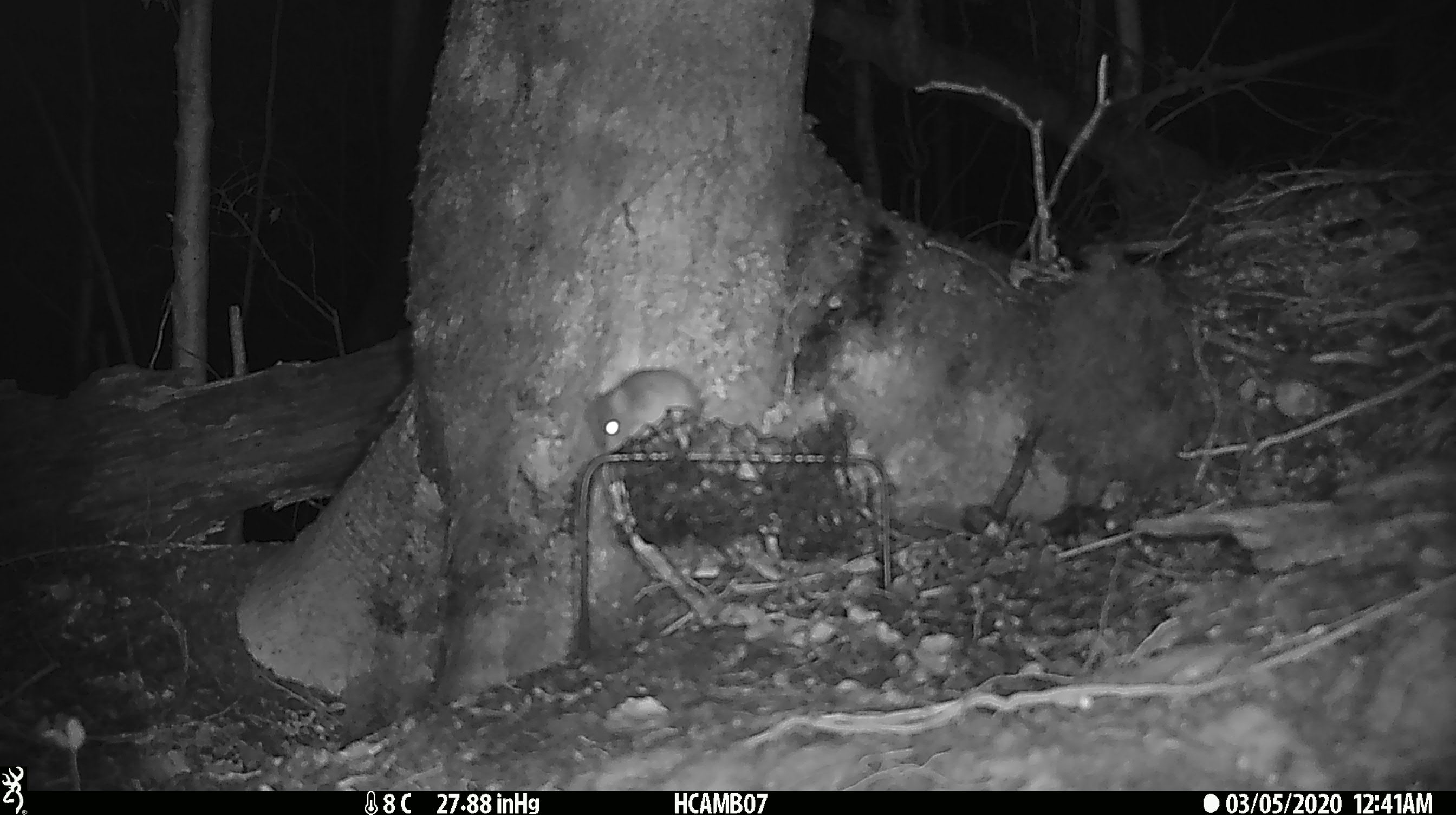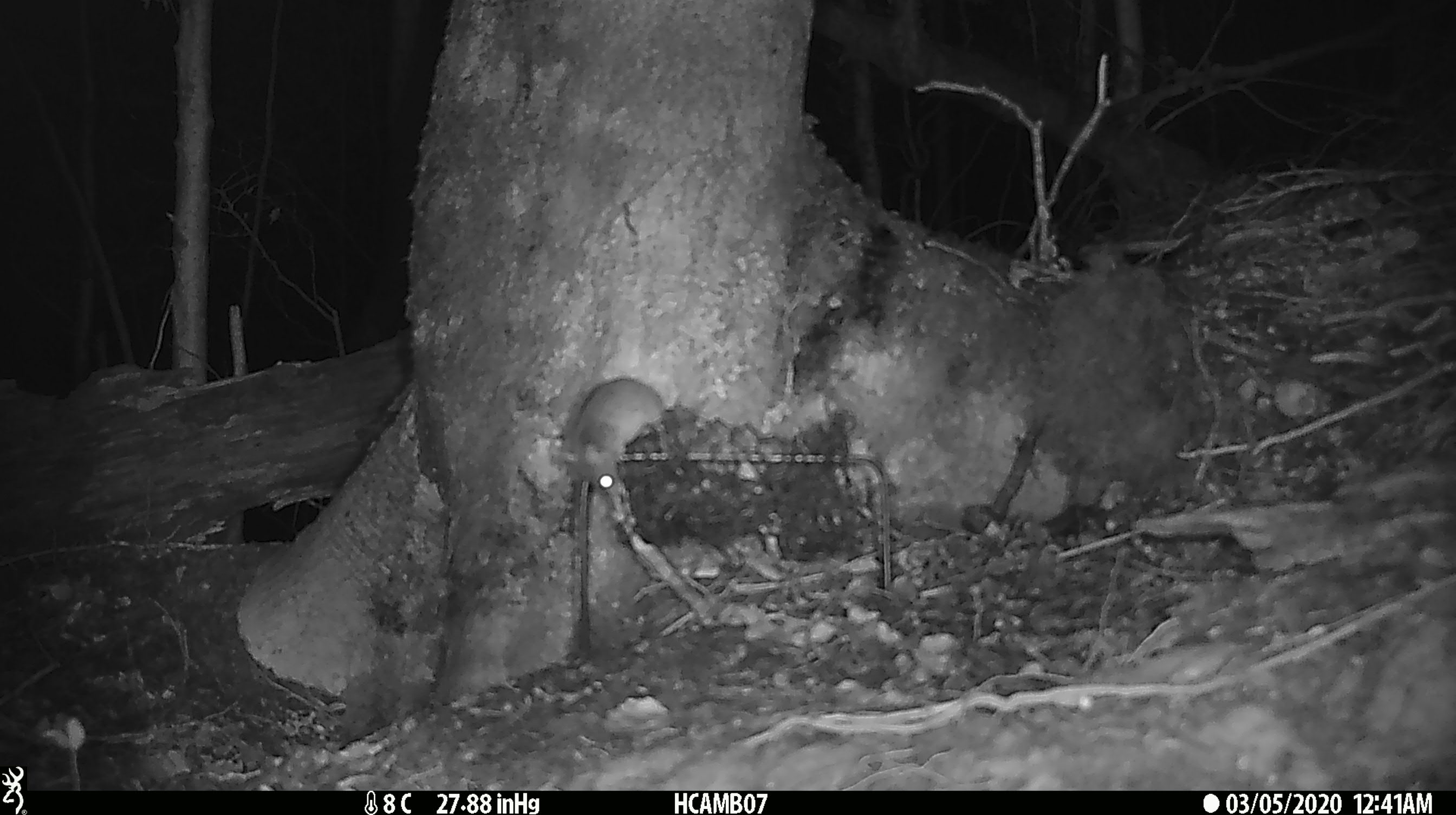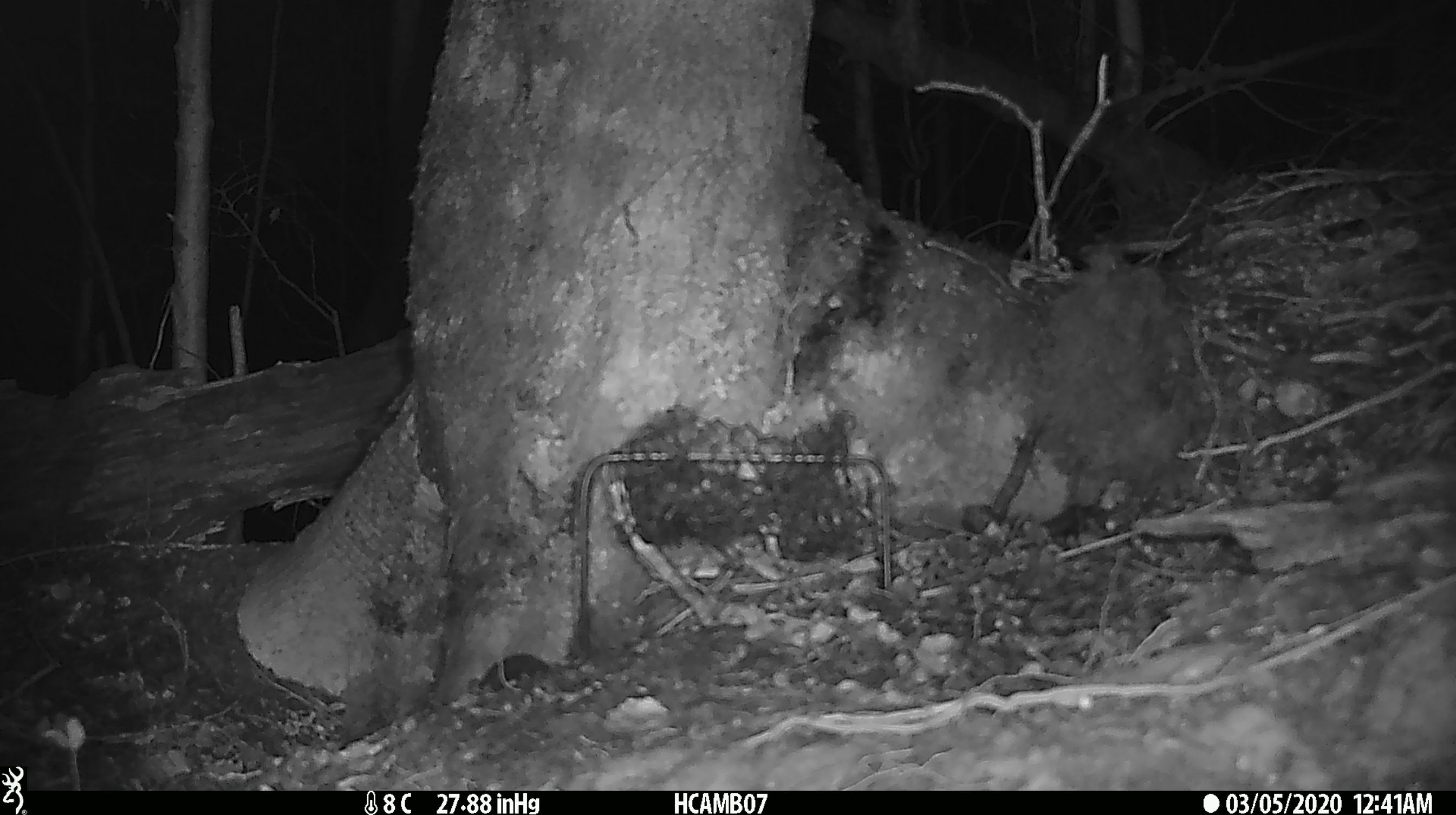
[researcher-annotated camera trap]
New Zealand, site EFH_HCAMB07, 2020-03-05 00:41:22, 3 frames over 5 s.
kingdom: Animalia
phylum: Chordata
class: Mammalia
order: Rodentia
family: Muridae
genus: Mus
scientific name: Mus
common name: mouse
Mouse (Mus).